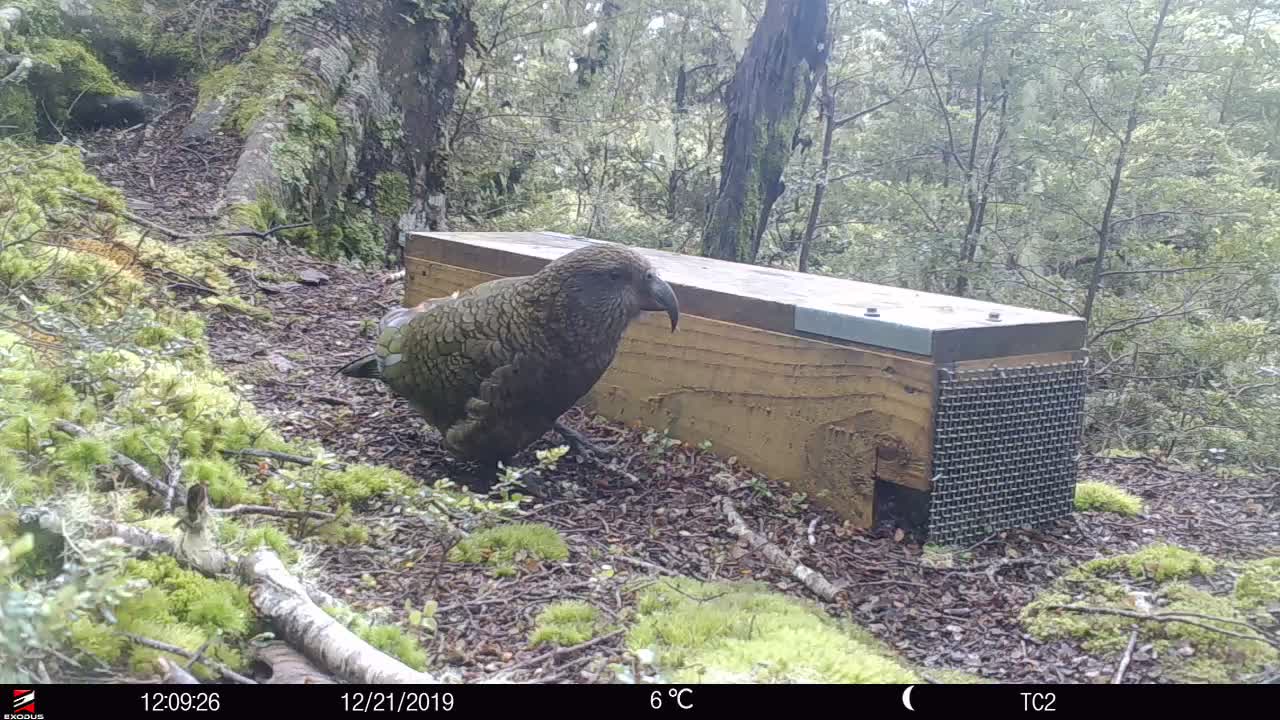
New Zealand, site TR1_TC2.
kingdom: Animalia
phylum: Chordata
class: Aves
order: Psittaciformes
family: Strigopidae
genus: Nestor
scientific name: Nestor notabilis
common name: kea